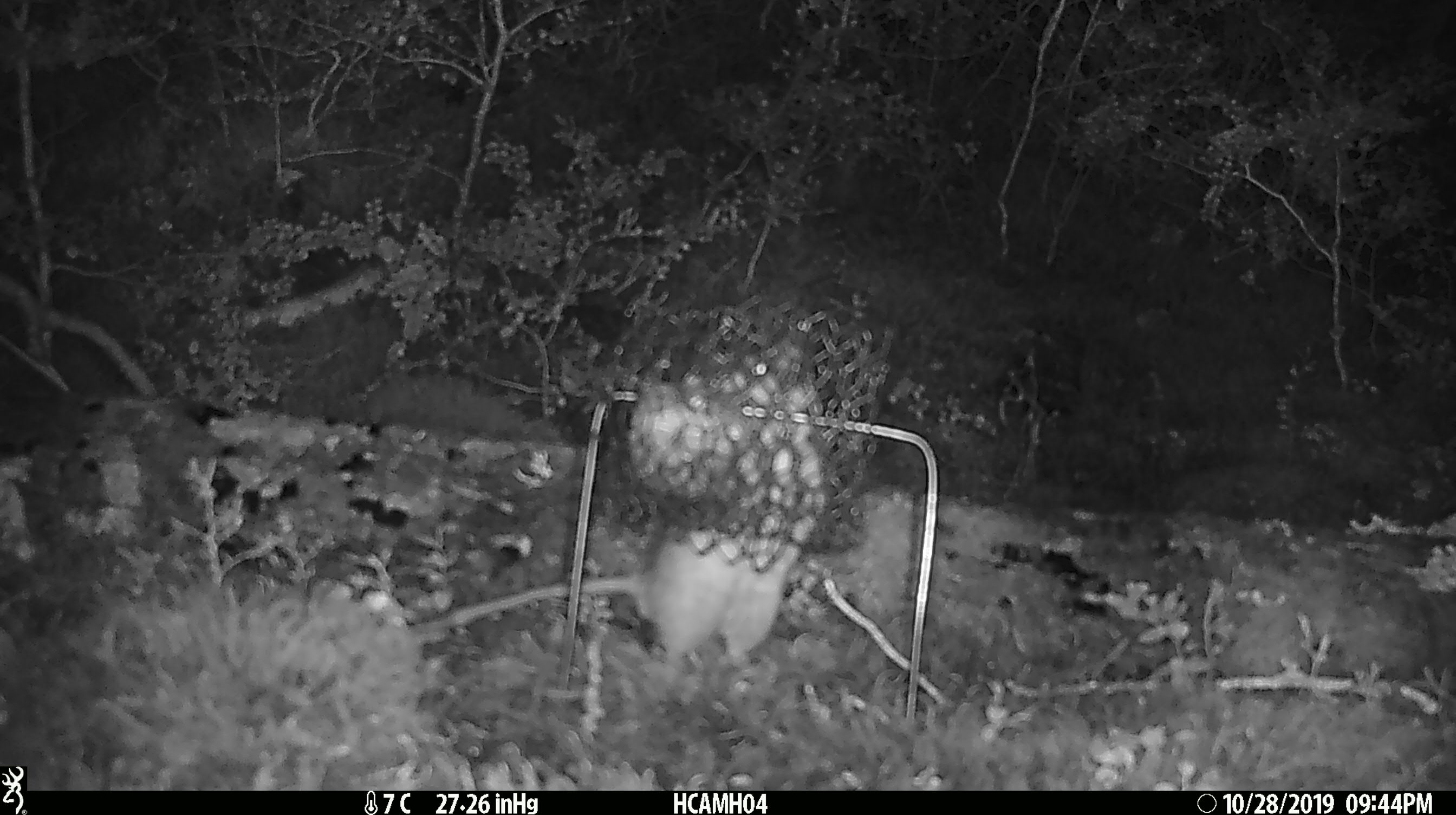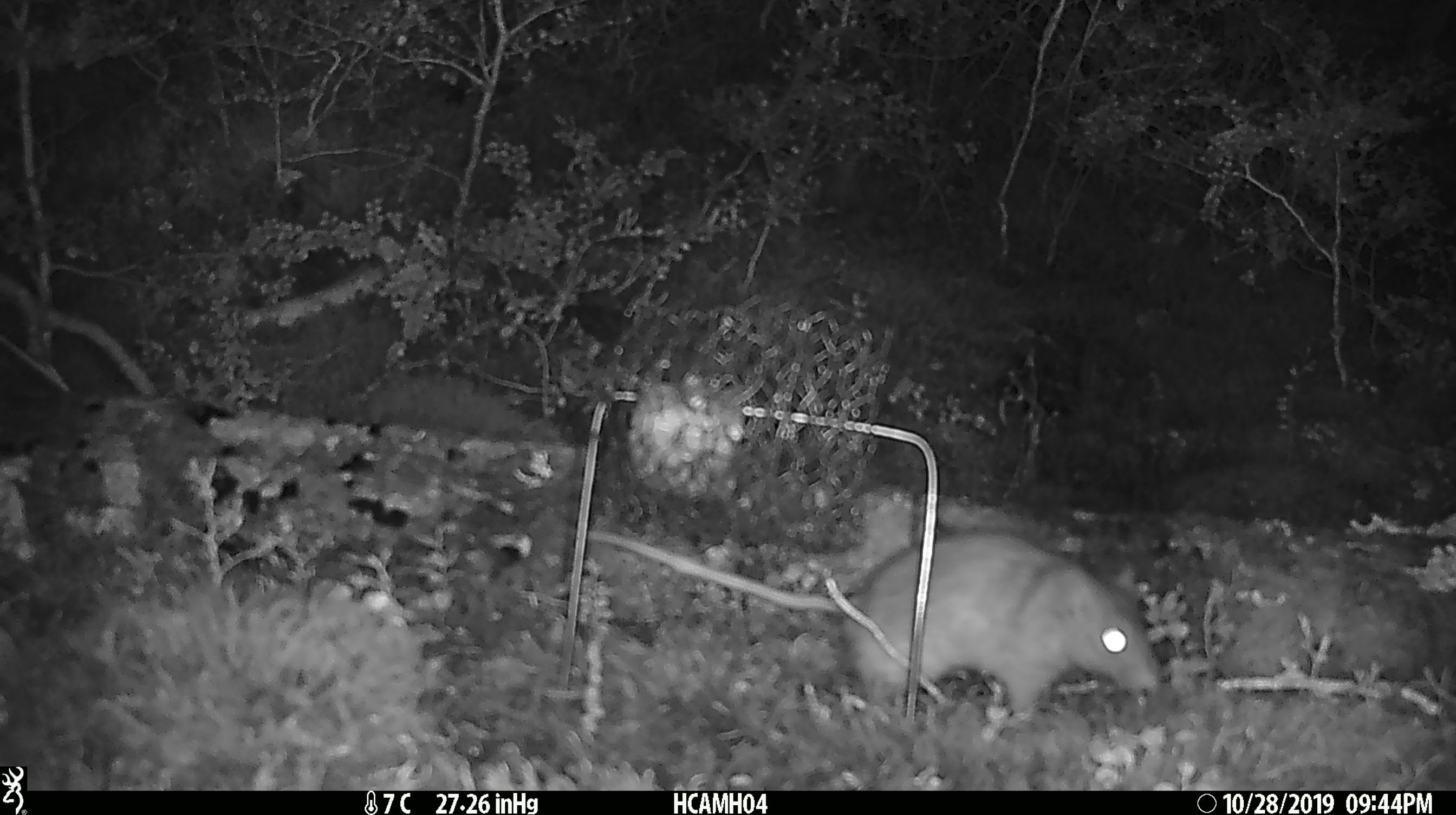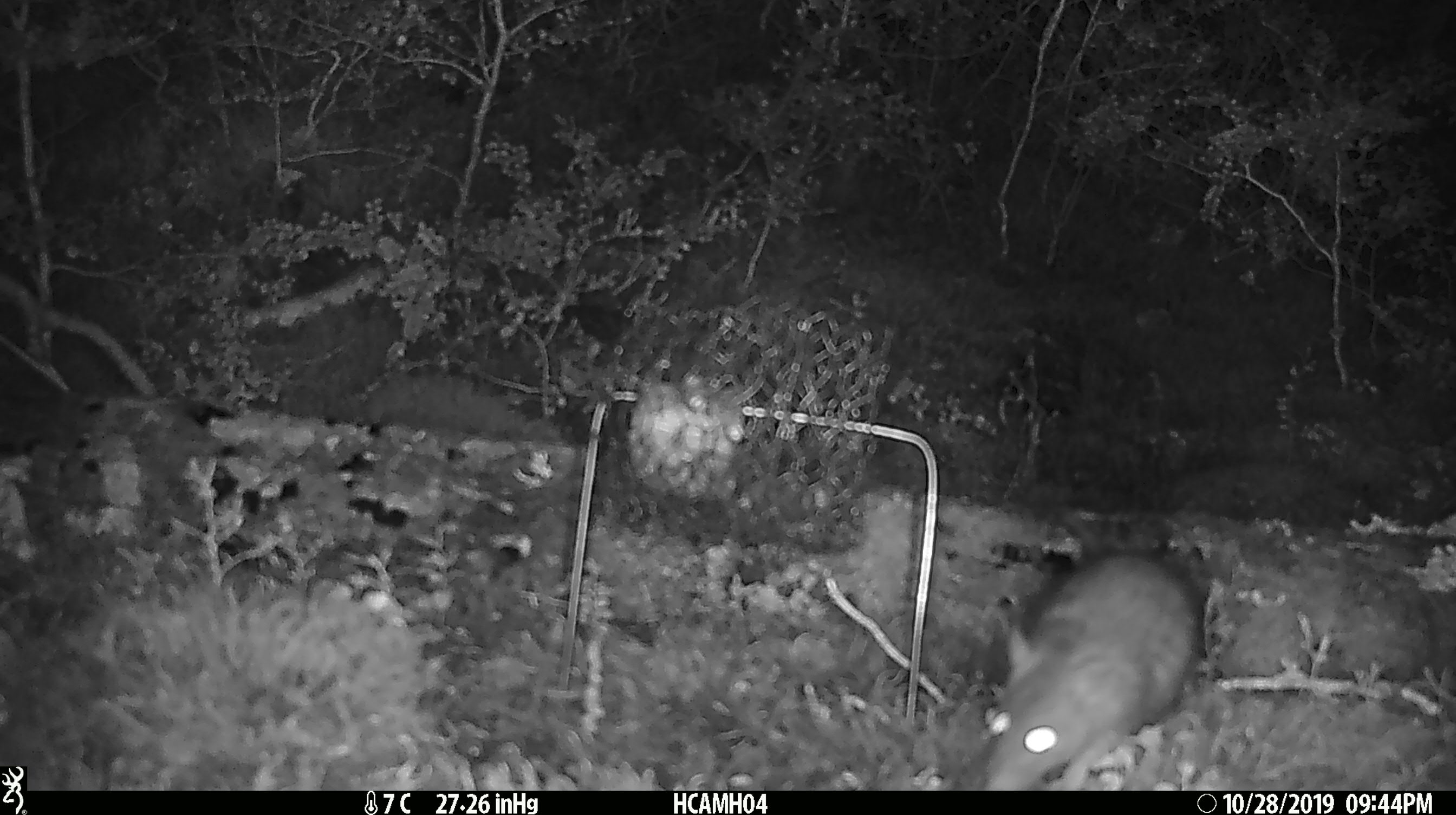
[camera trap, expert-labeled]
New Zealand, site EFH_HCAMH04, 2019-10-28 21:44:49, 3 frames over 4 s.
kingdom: Animalia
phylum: Chordata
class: Mammalia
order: Rodentia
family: Muridae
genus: Rattus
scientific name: Rattus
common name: rat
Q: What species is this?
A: Rat (Rattus).